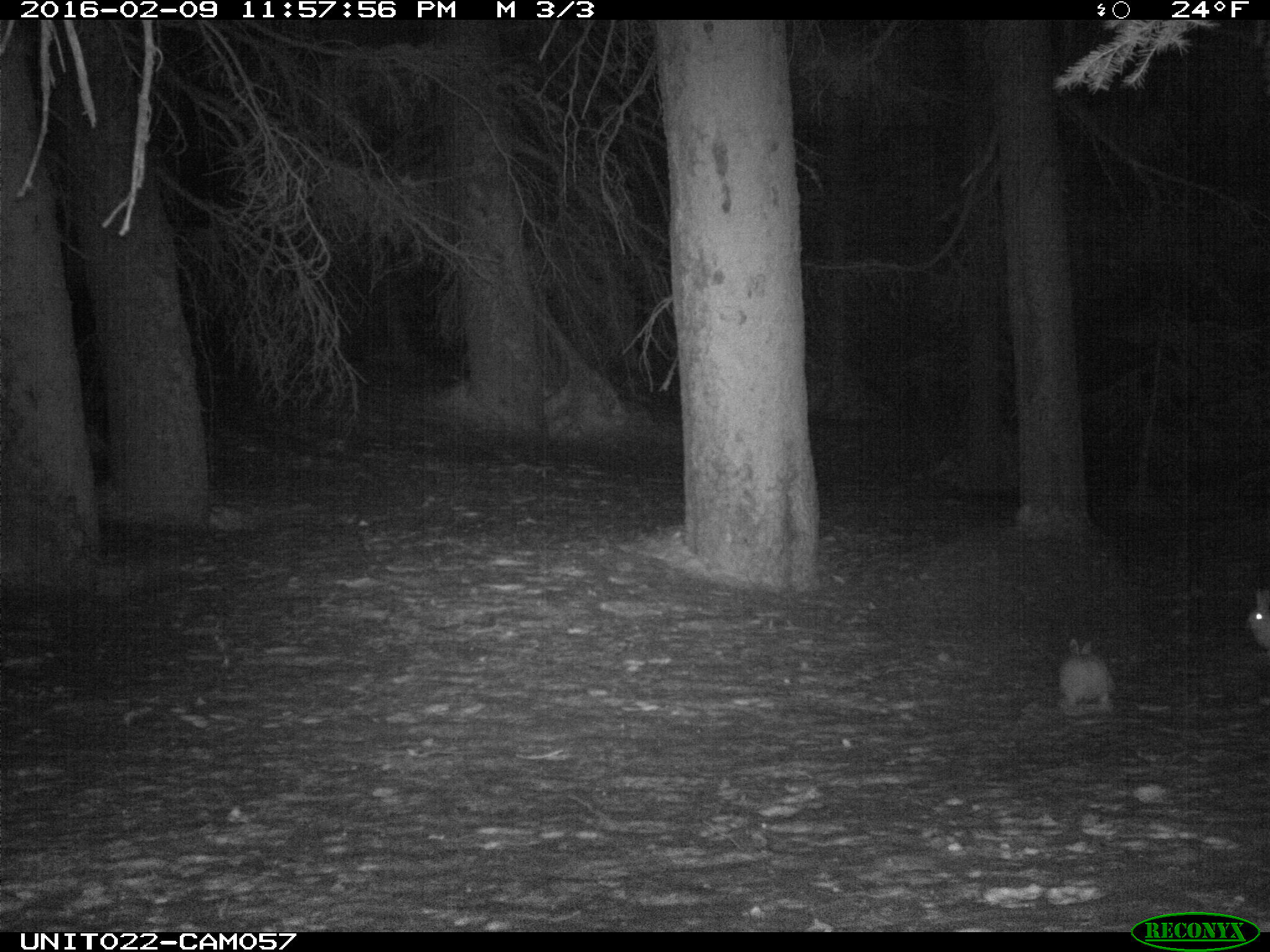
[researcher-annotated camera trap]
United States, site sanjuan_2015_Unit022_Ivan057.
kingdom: Animalia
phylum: Chordata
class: Mammalia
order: Lagomorpha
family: Leporidae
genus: Lepus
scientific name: Lepus americanus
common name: snowshoe hare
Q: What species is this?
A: Lepus americanus (snowshoe hare).